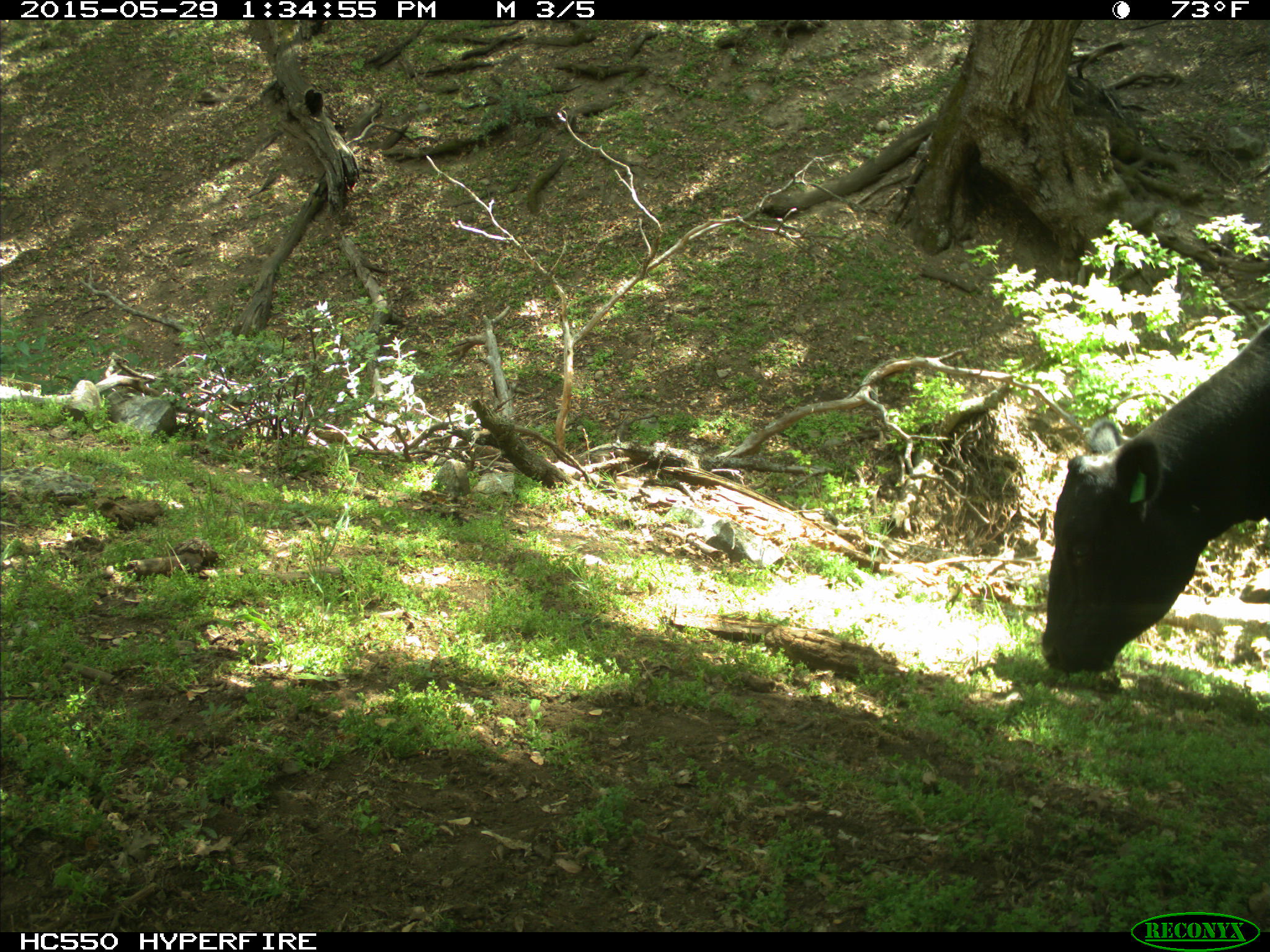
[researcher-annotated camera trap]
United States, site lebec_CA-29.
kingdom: Animalia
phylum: Chordata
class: Mammalia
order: Artiodactyla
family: Bovidae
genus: Bos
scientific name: Bos taurus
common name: domestic cow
Bos taurus (domestic cow).